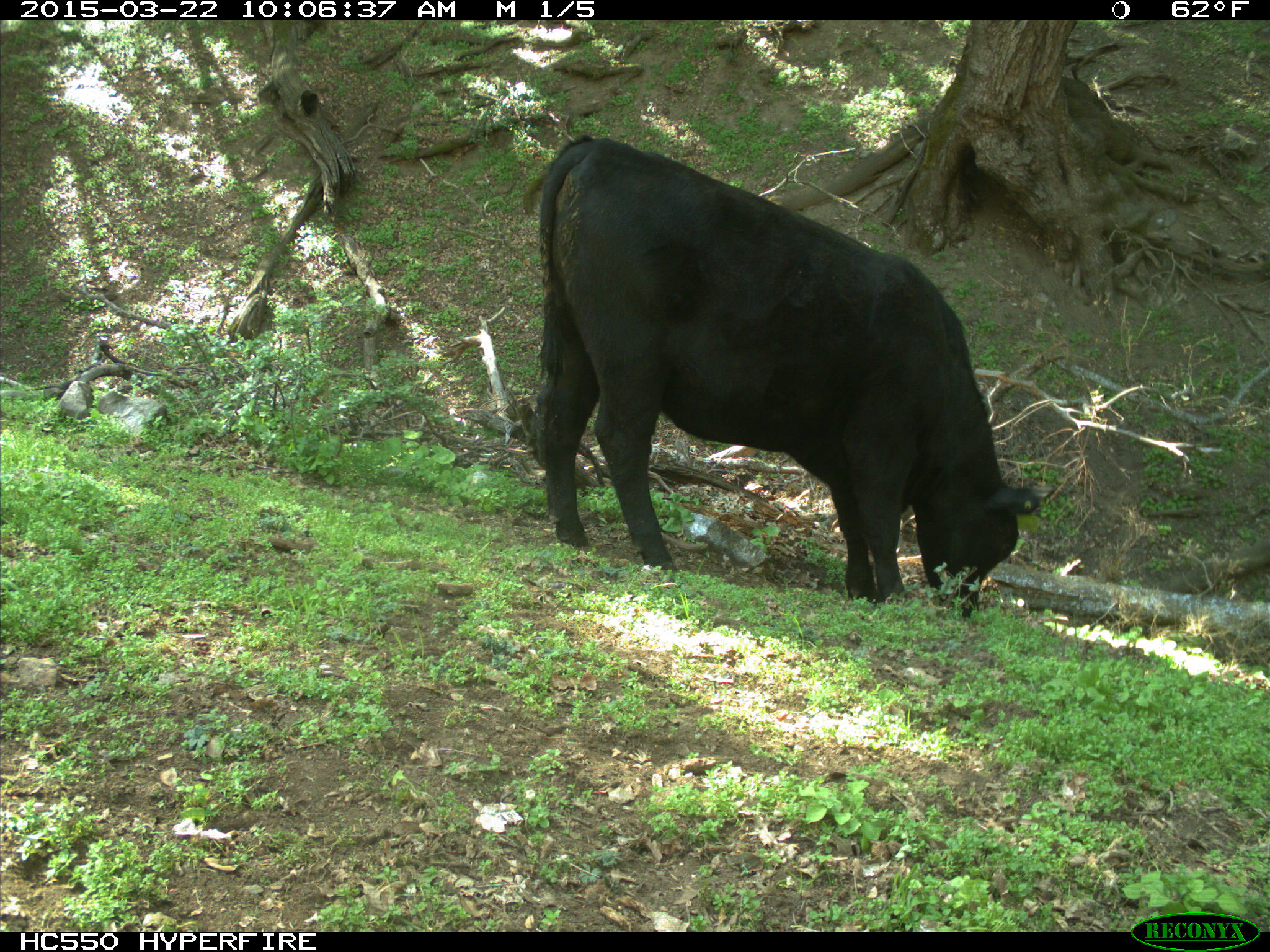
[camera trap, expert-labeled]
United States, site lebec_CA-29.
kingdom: Animalia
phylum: Chordata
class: Mammalia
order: Artiodactyla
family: Bovidae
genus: Bos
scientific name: Bos taurus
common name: domestic cow